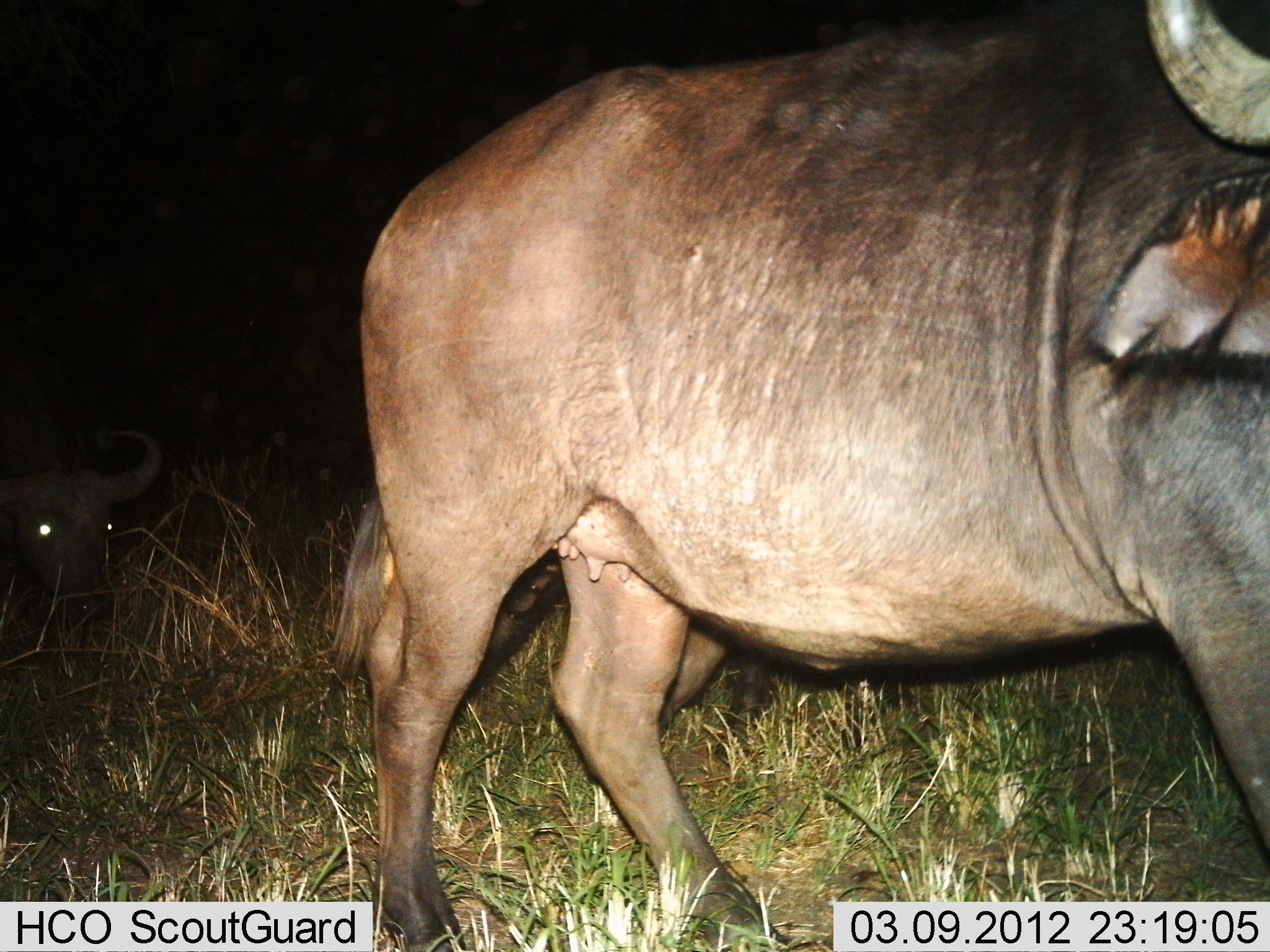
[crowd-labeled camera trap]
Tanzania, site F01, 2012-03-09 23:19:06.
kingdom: Animalia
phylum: Chordata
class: Mammalia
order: Artiodactyla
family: Bovidae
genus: Syncerus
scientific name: Syncerus caffer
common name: cape buffalo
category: buffalo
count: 2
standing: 61%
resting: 6%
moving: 44%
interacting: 0%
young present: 6%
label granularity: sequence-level